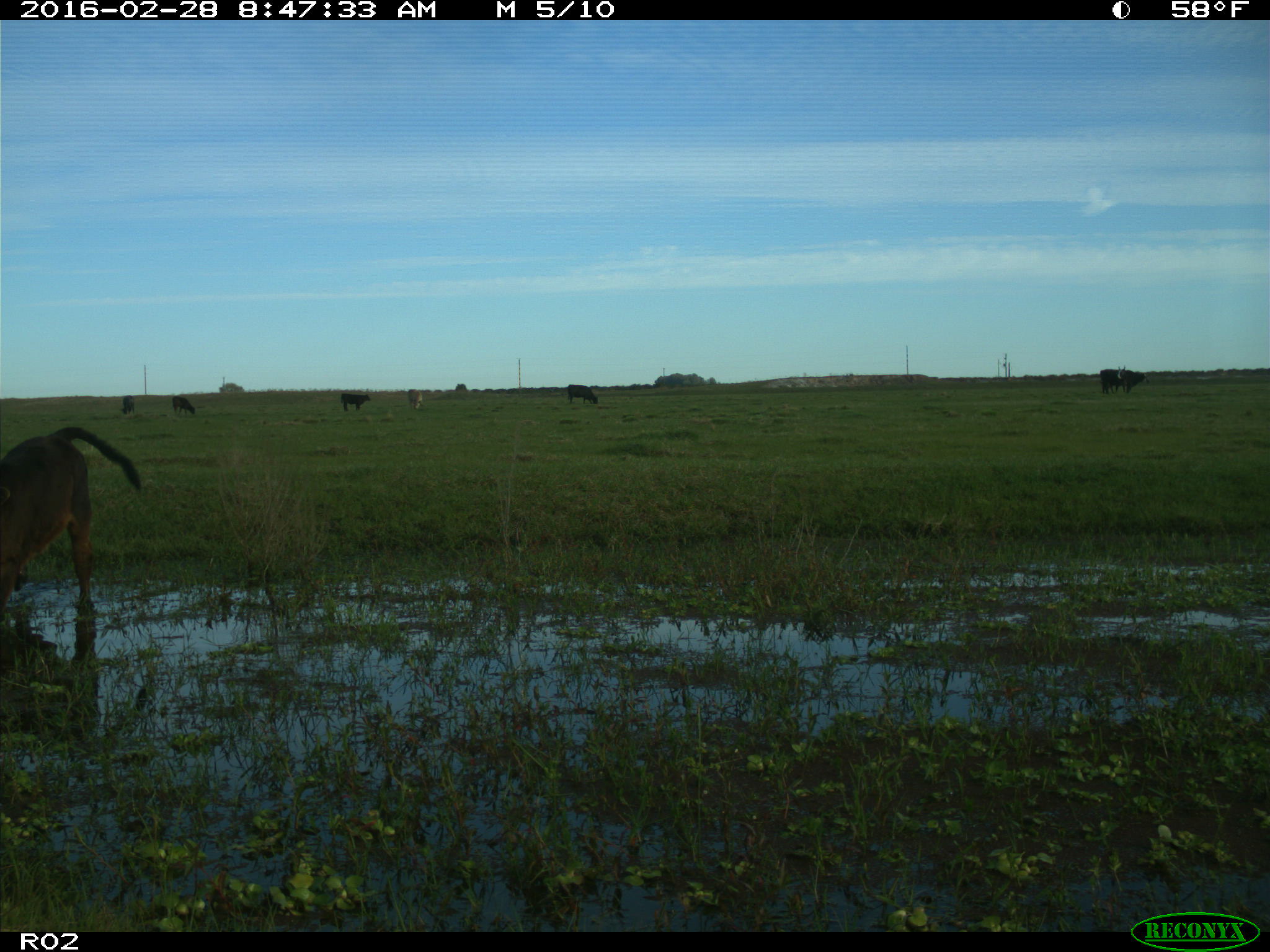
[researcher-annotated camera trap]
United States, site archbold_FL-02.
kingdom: Animalia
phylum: Chordata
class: Mammalia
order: Artiodactyla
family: Bovidae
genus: Bos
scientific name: Bos taurus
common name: domestic cow